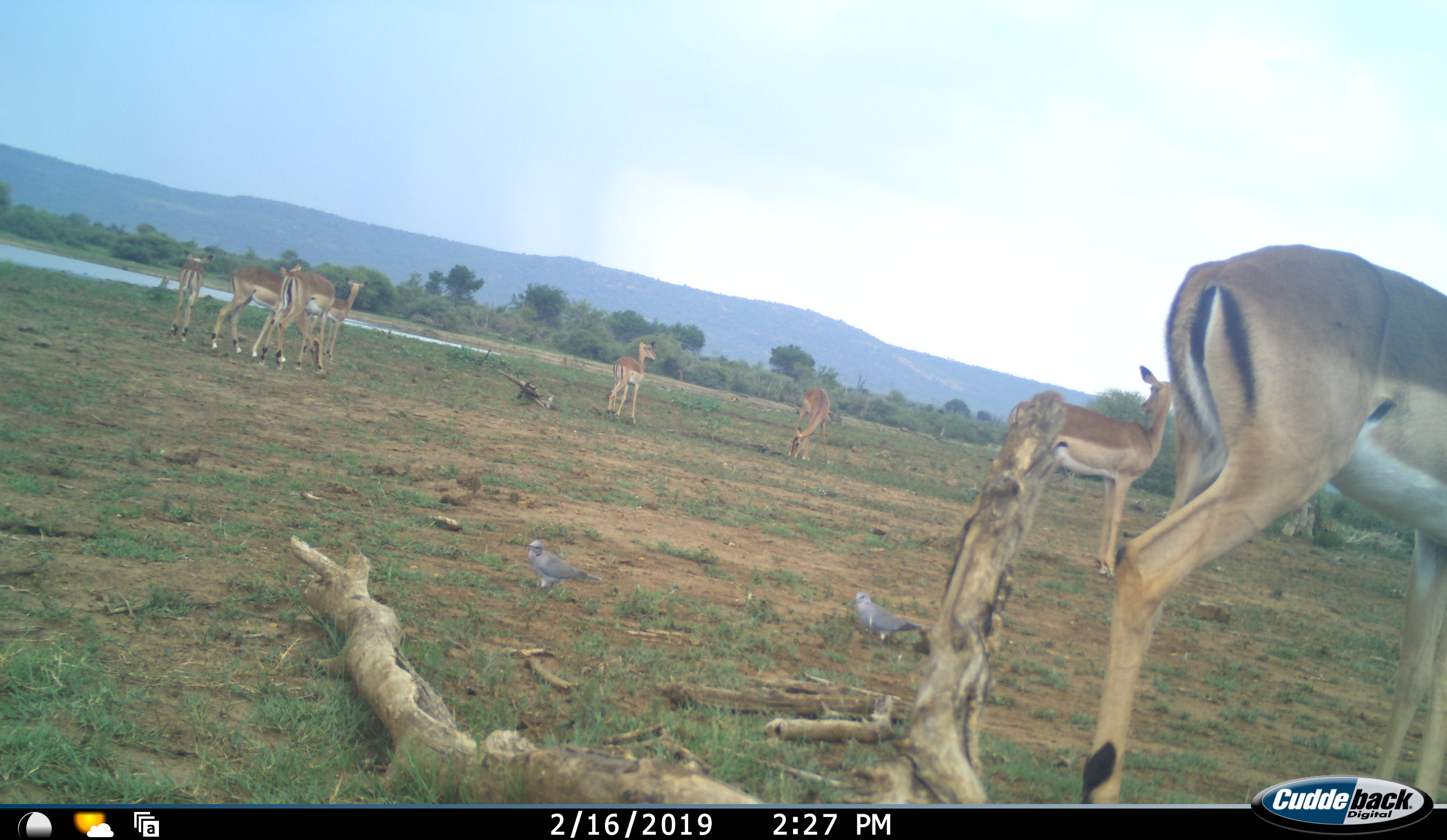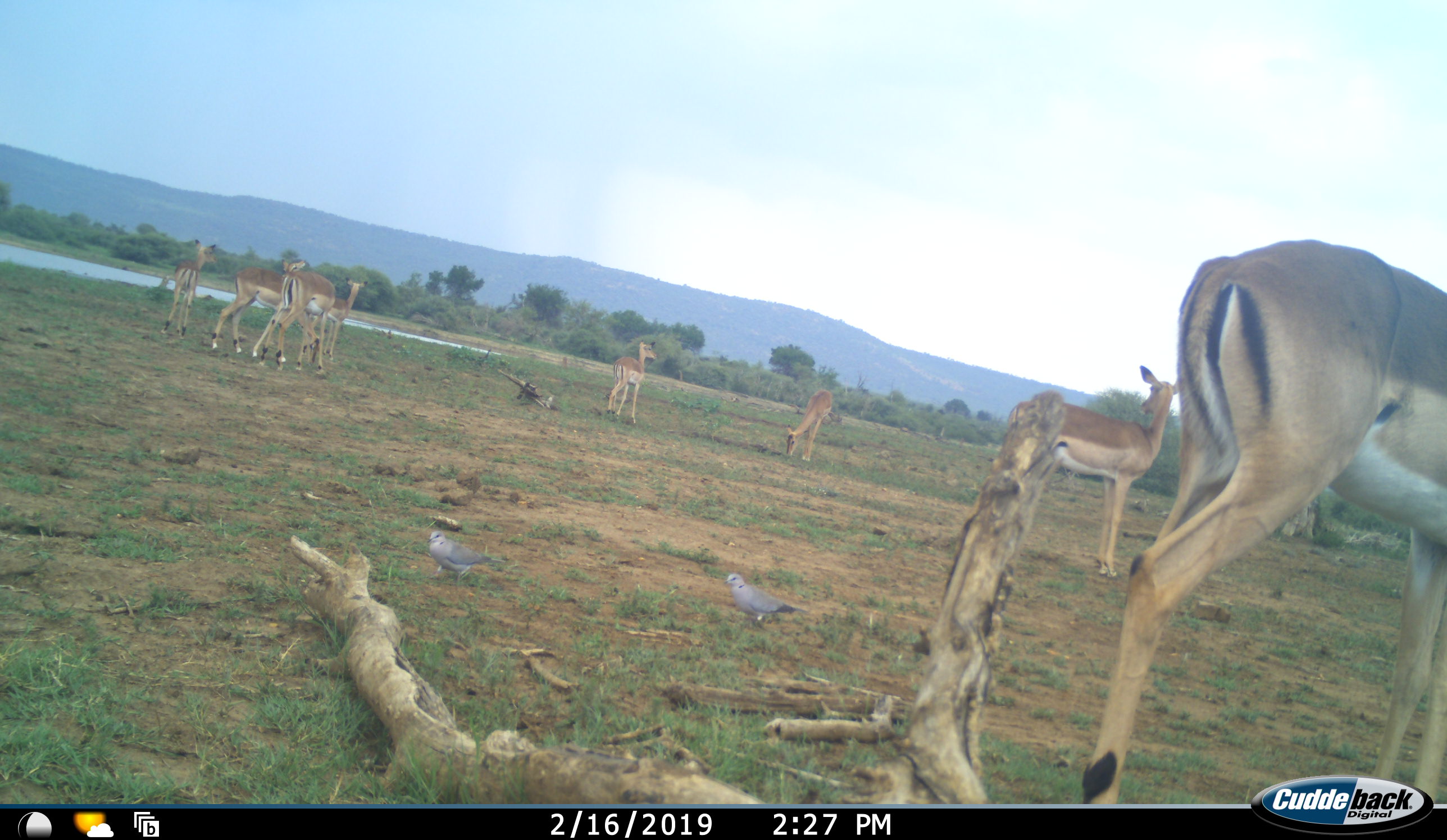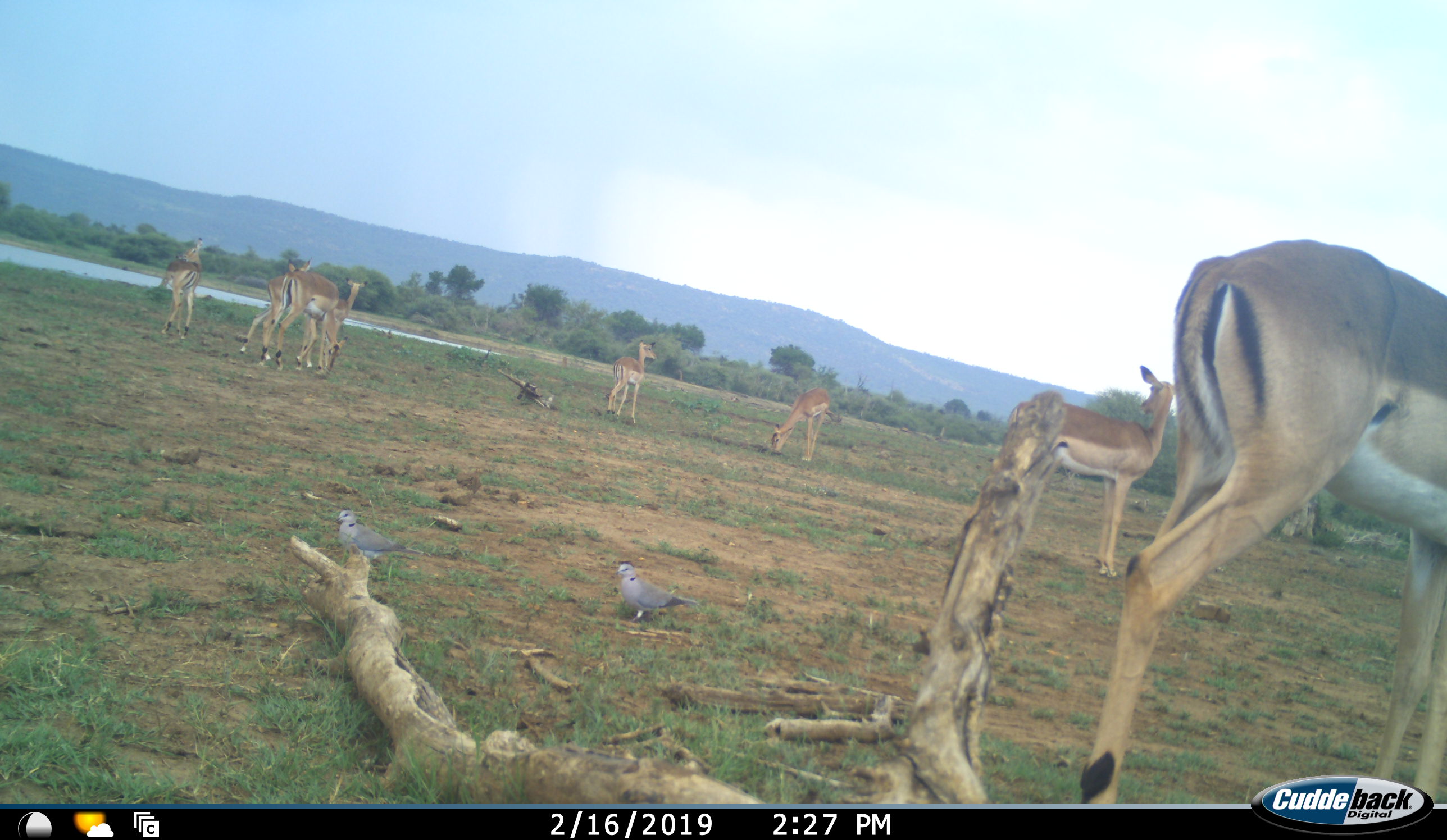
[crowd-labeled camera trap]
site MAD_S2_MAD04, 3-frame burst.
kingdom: Animalia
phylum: Chordata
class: Mammalia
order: Artiodactyla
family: Bovidae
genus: Aepyceros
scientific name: Aepyceros melampus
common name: impala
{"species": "impala (Aepyceros melampus)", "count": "8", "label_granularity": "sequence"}